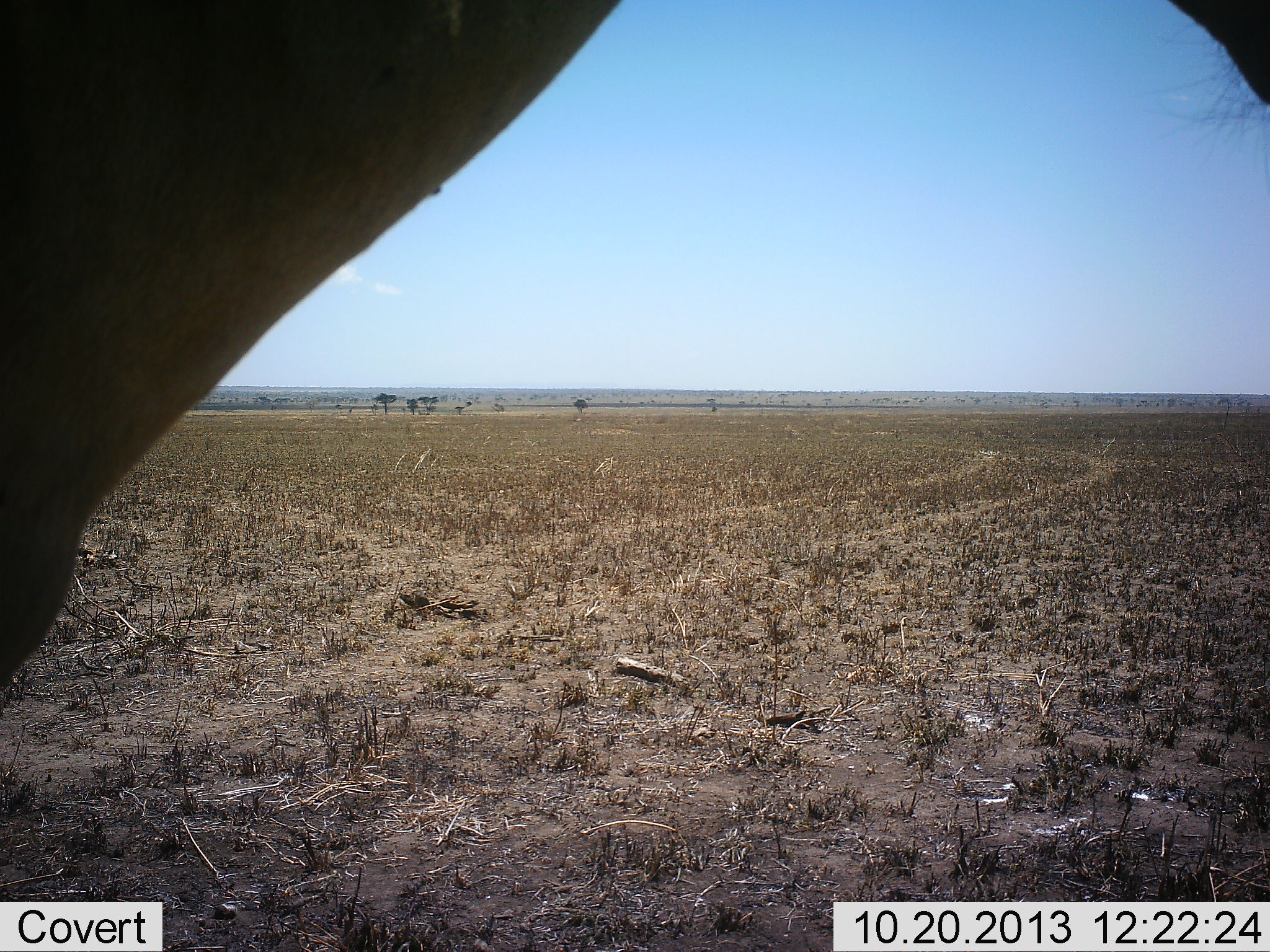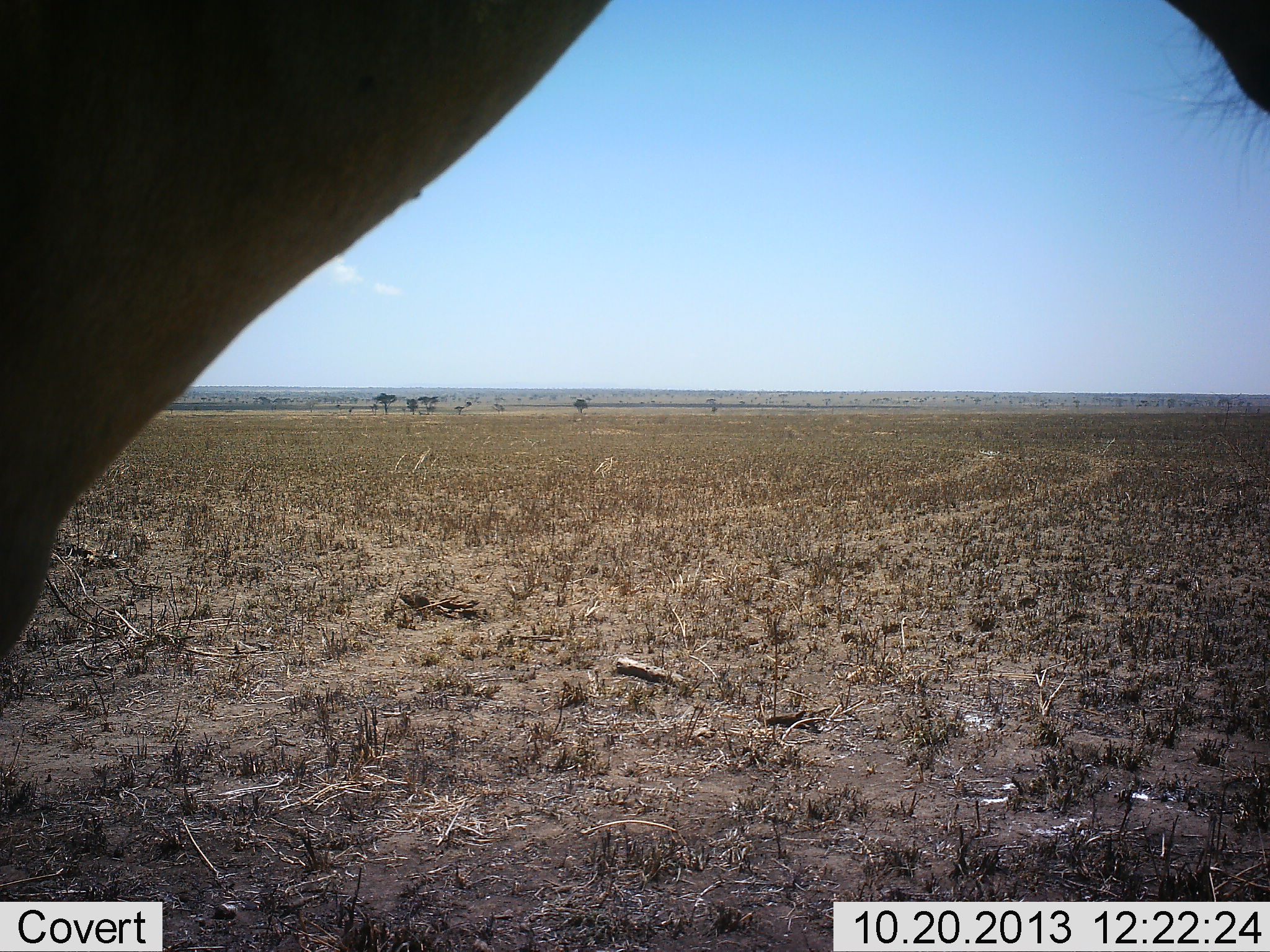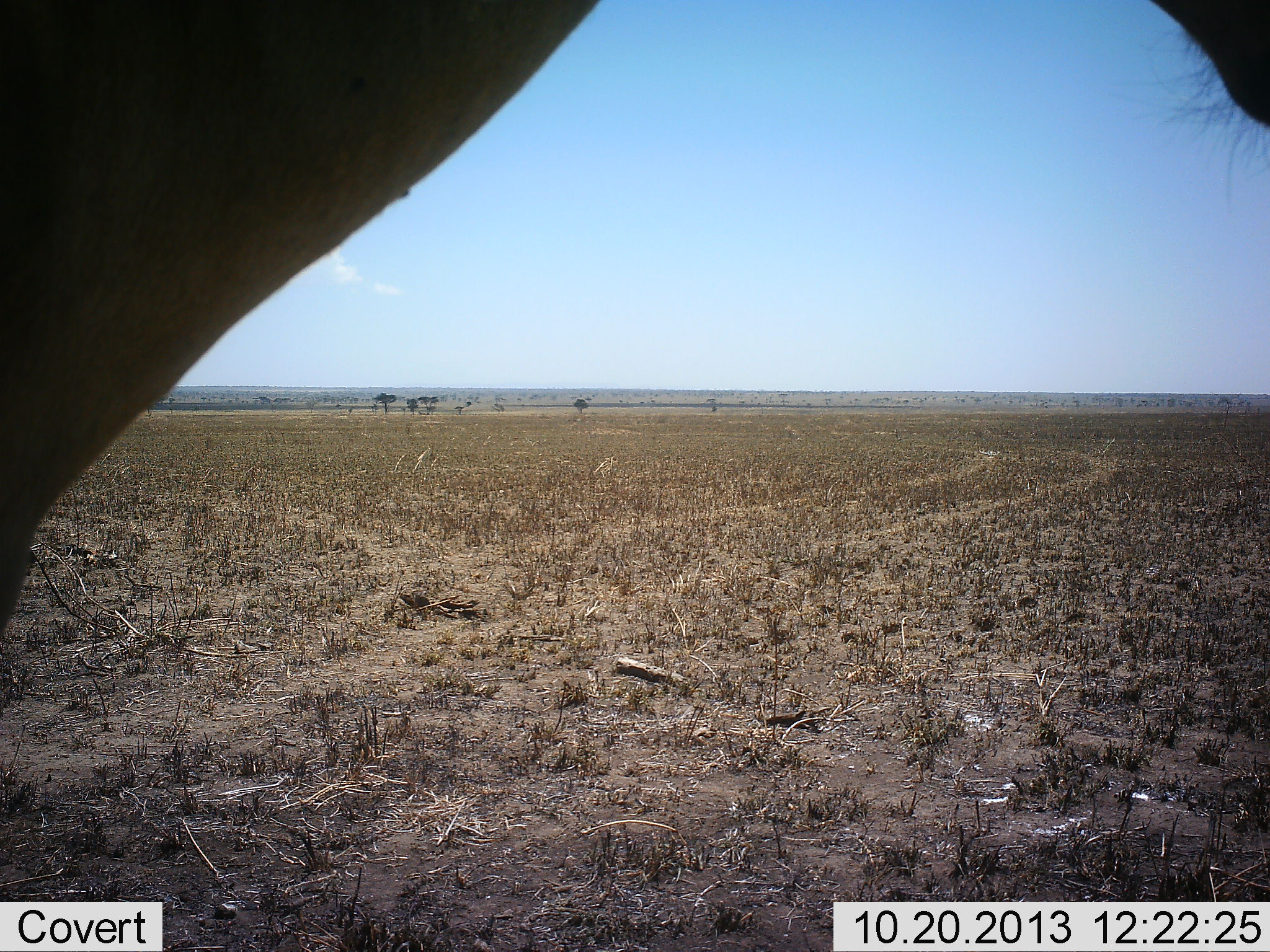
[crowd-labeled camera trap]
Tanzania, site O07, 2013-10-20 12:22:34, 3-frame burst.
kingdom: Animalia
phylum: Chordata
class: Mammalia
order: Artiodactyla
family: Bovidae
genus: Alcelaphus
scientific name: Alcelaphus buselaphus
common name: hartebeest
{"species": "hartebeest (Alcelaphus buselaphus)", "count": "1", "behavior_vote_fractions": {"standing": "100%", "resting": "0%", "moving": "0%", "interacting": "0%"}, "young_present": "0%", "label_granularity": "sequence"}